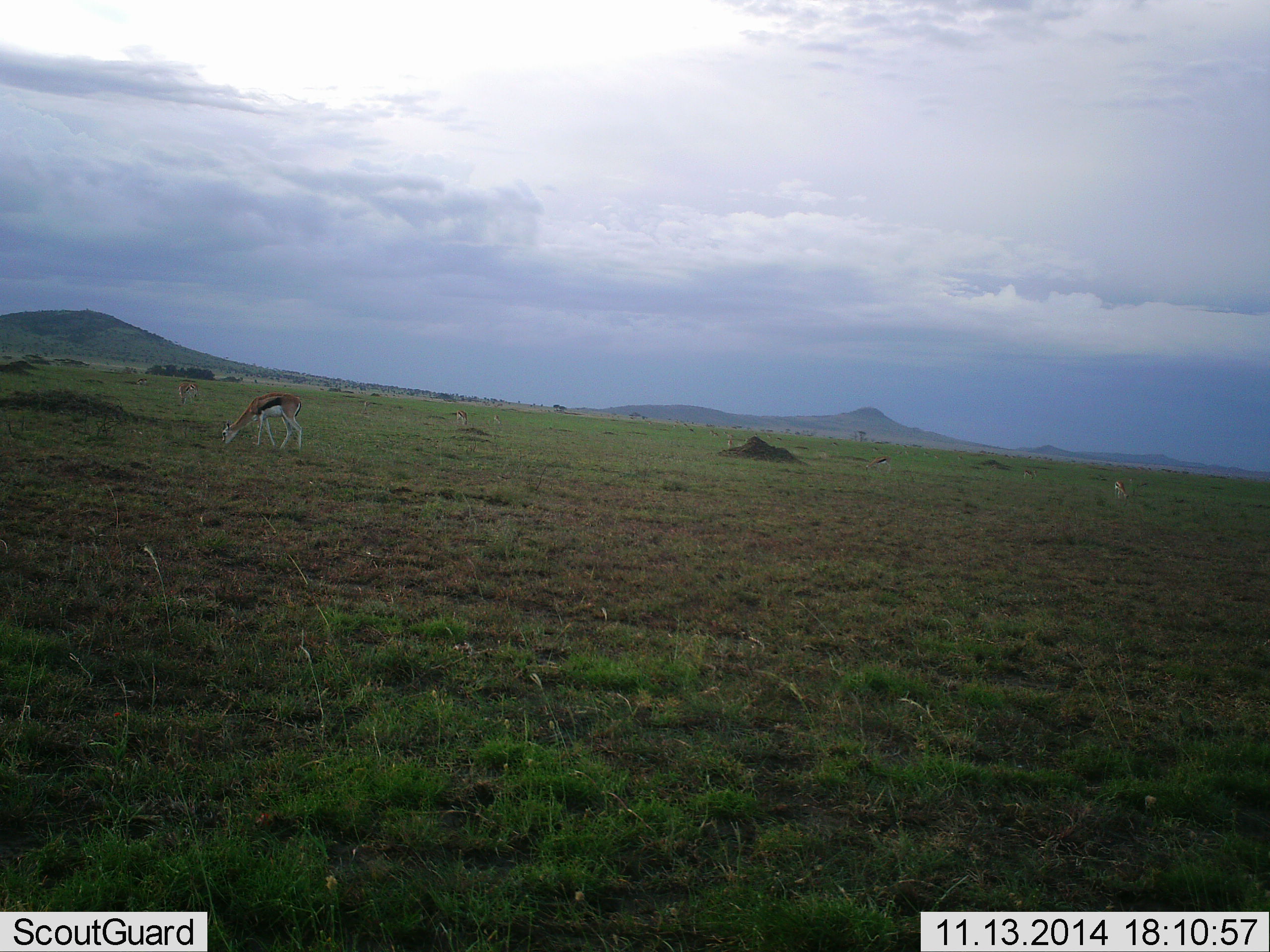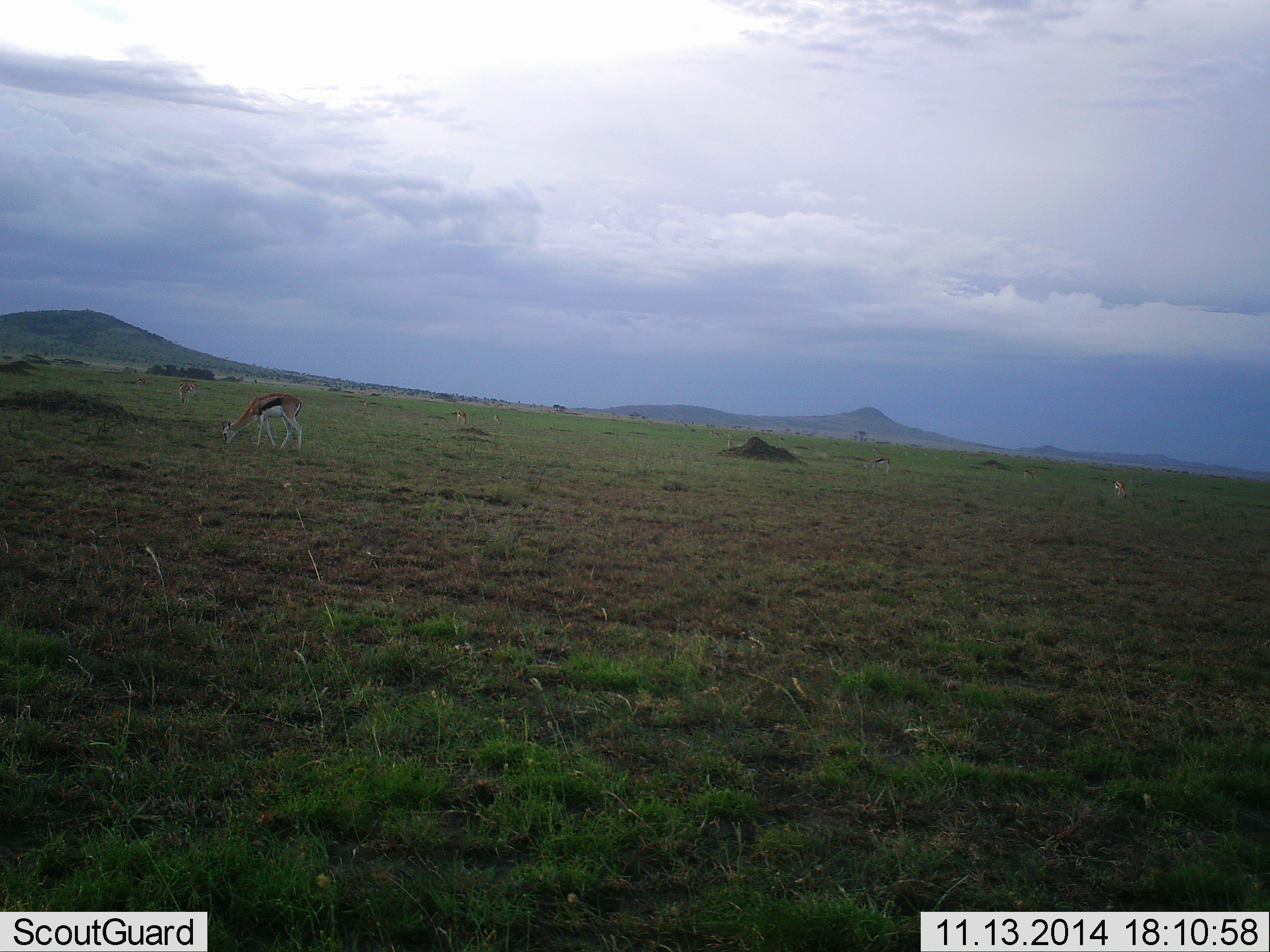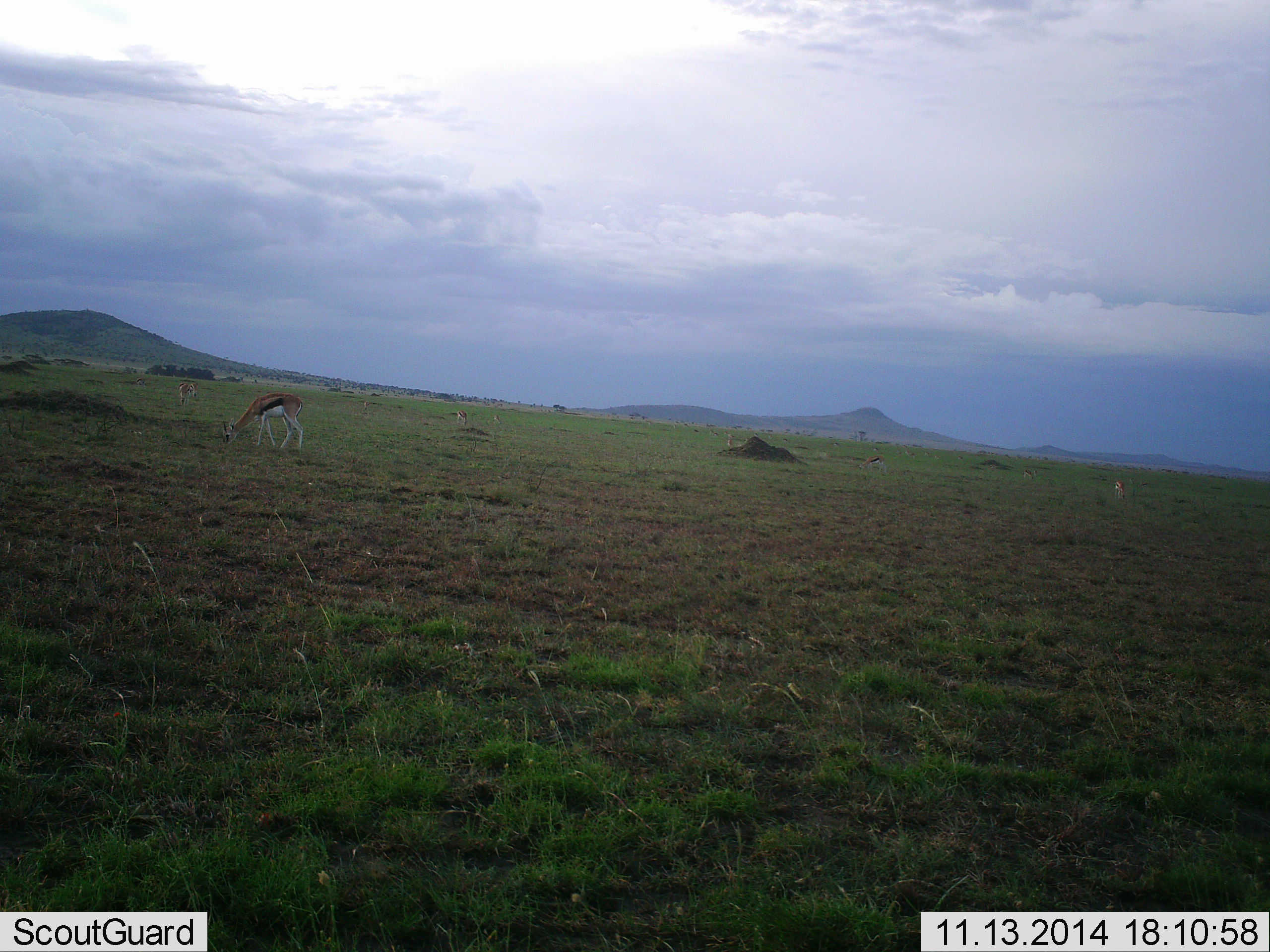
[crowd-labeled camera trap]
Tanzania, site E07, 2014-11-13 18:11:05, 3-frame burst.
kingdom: Animalia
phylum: Chordata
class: Mammalia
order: Artiodactyla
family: Bovidae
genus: Eudorcas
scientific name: Eudorcas thomsonii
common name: thomson's gazelle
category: gazellethomsons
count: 4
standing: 40%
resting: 0%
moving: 10%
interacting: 0%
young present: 0%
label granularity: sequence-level